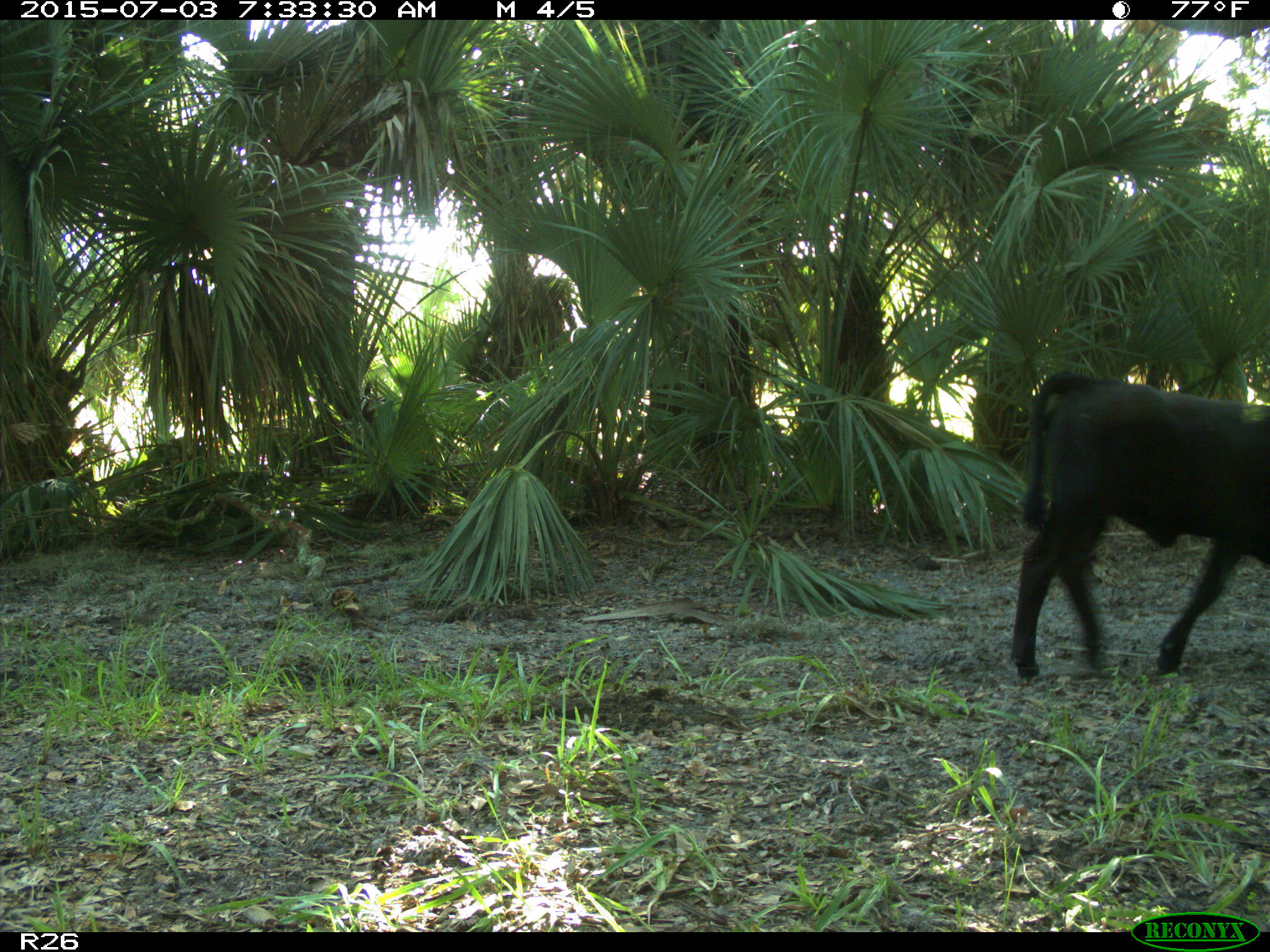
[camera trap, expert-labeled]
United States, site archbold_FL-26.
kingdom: Animalia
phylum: Chordata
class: Mammalia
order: Artiodactyla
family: Bovidae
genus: Bos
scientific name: Bos taurus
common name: domestic cow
Bos taurus (domestic cow).